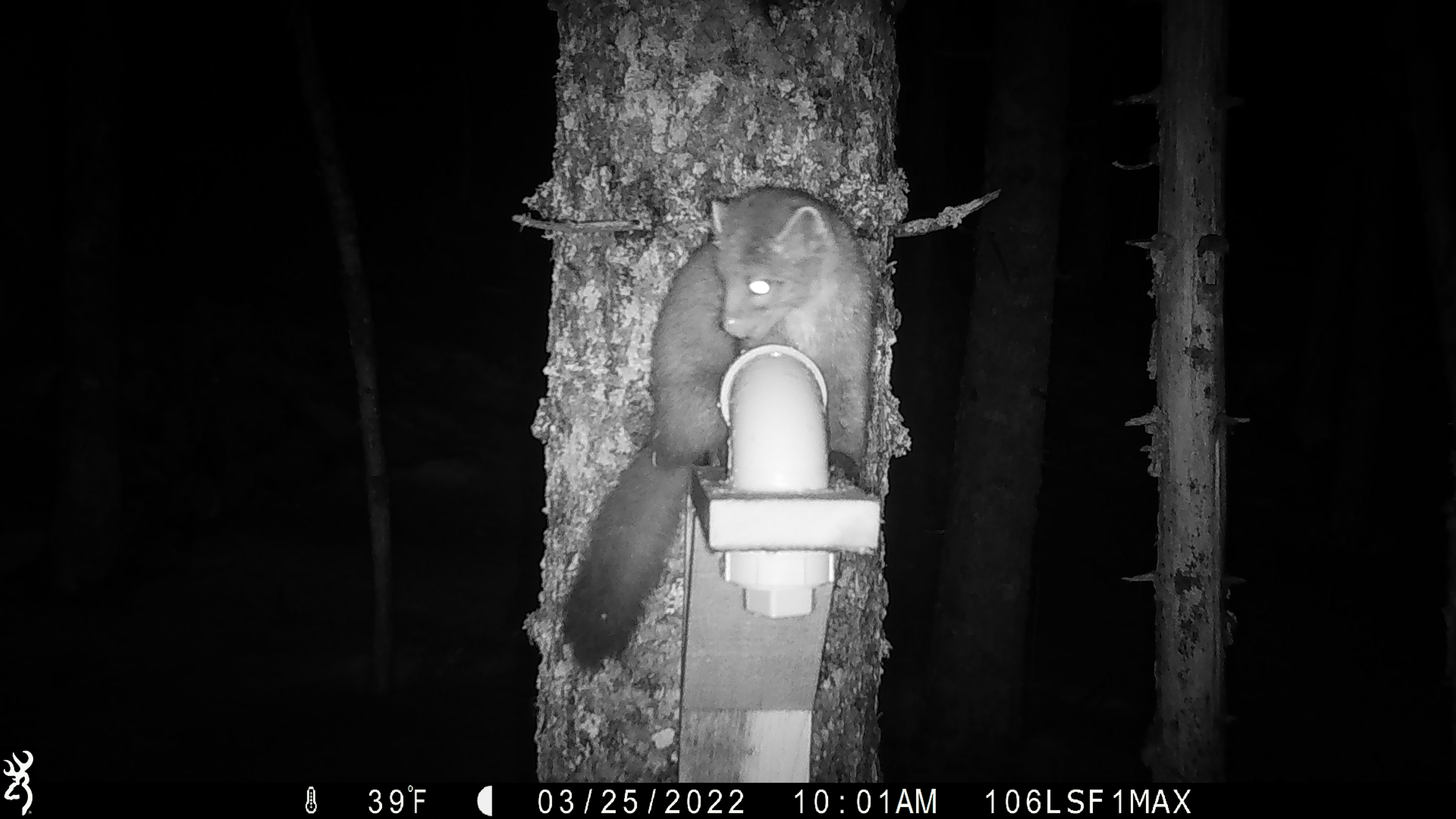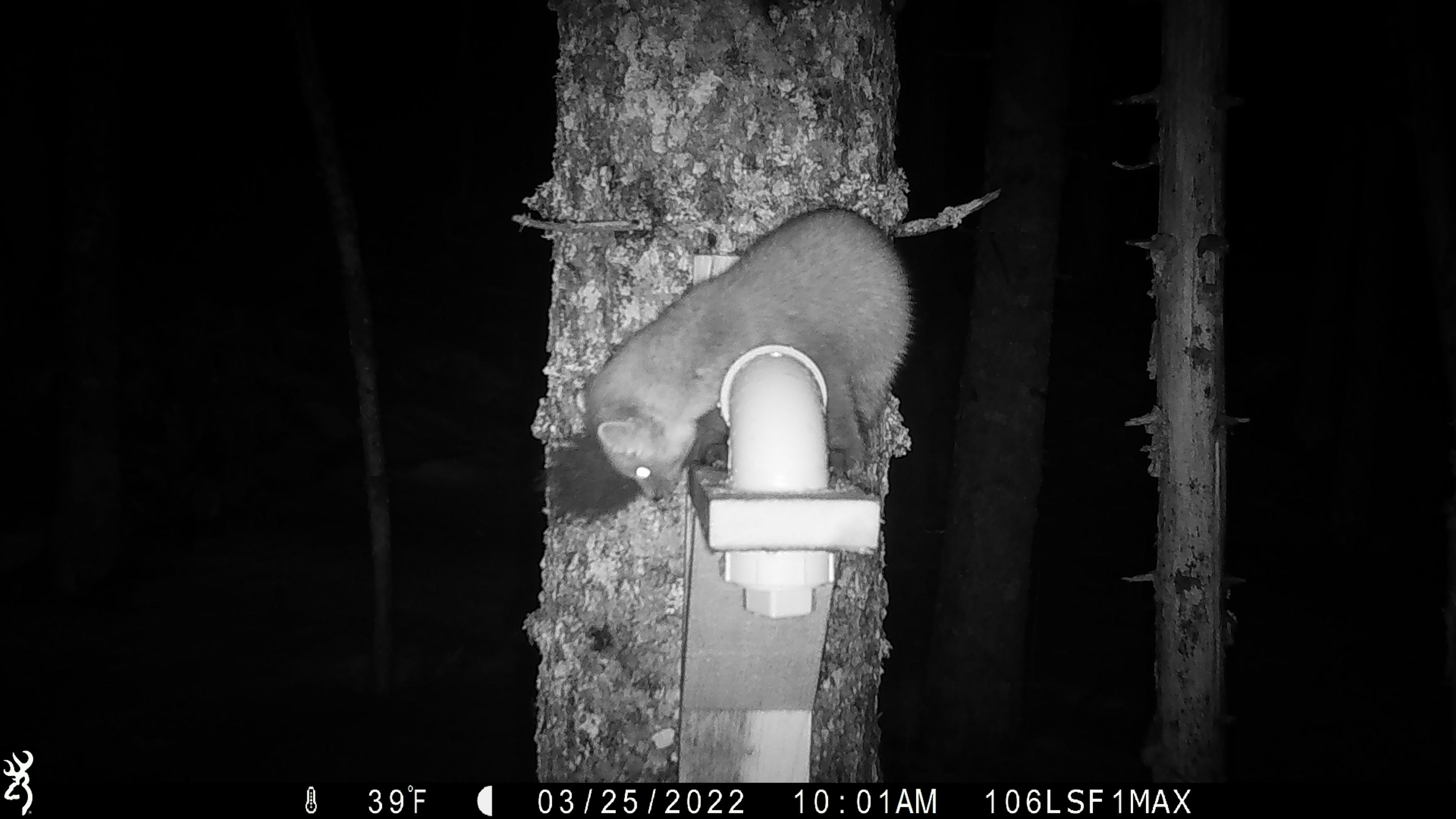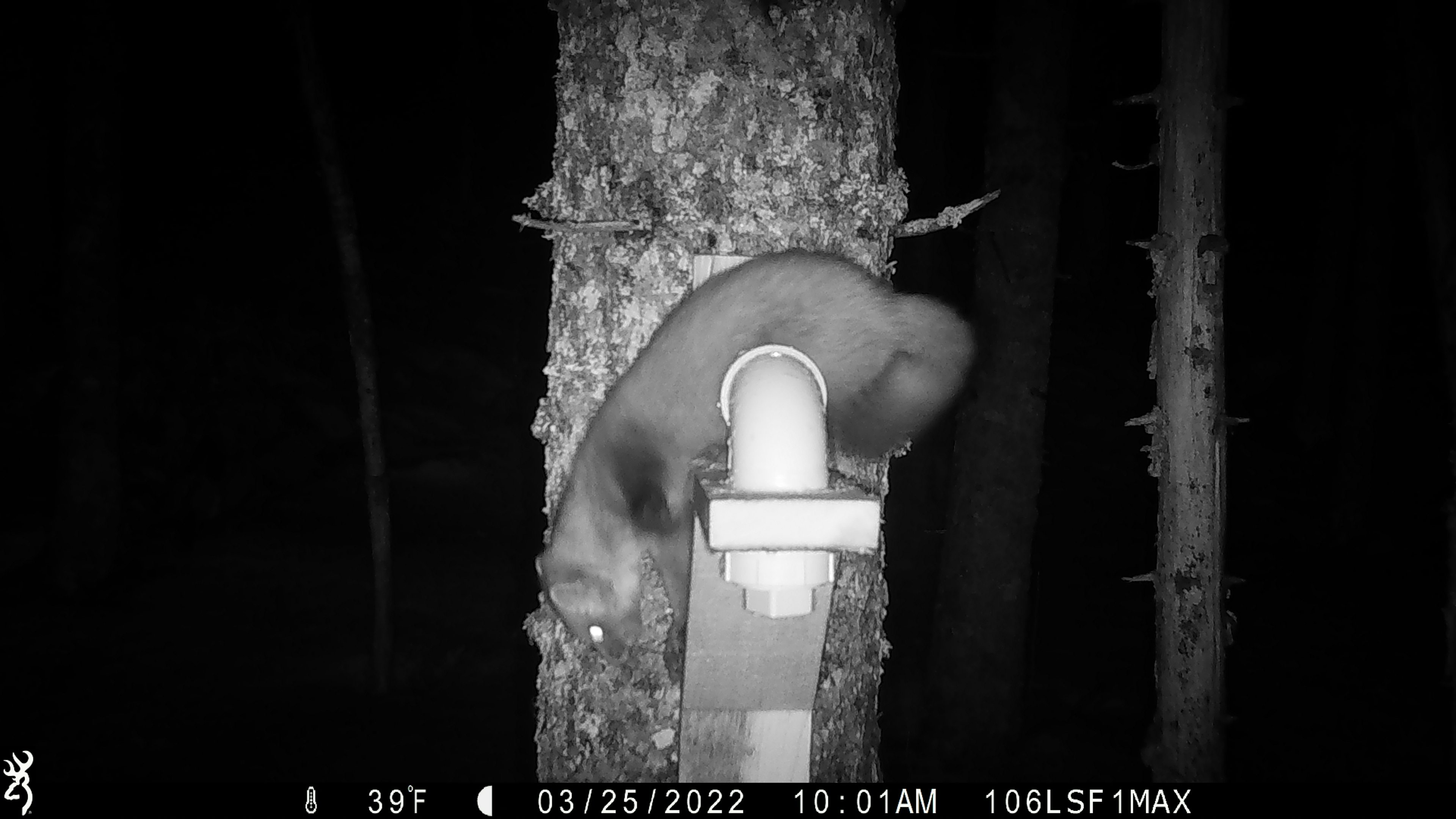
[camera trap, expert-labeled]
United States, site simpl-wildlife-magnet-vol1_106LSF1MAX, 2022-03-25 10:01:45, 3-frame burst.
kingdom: Animalia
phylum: Chordata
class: Mammalia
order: Carnivora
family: Mustelidae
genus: Martes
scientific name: Martes americana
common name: american marten